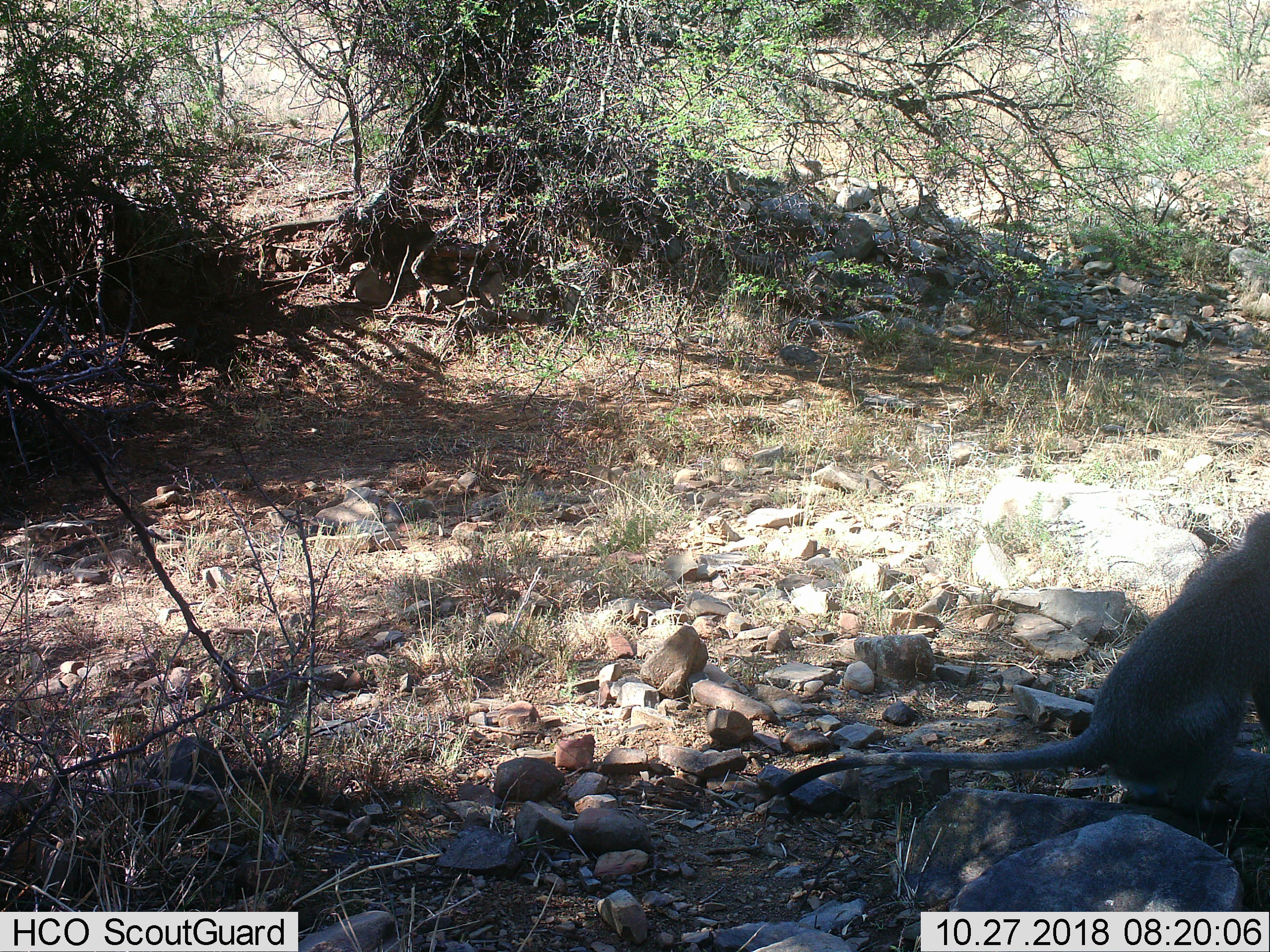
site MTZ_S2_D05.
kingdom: Animalia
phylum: Chordata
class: Mammalia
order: Primates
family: Cercopithecidae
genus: Chlorocebus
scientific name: Chlorocebus pygerythrus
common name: vervet monkey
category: monkeyvervet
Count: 1.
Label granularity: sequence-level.